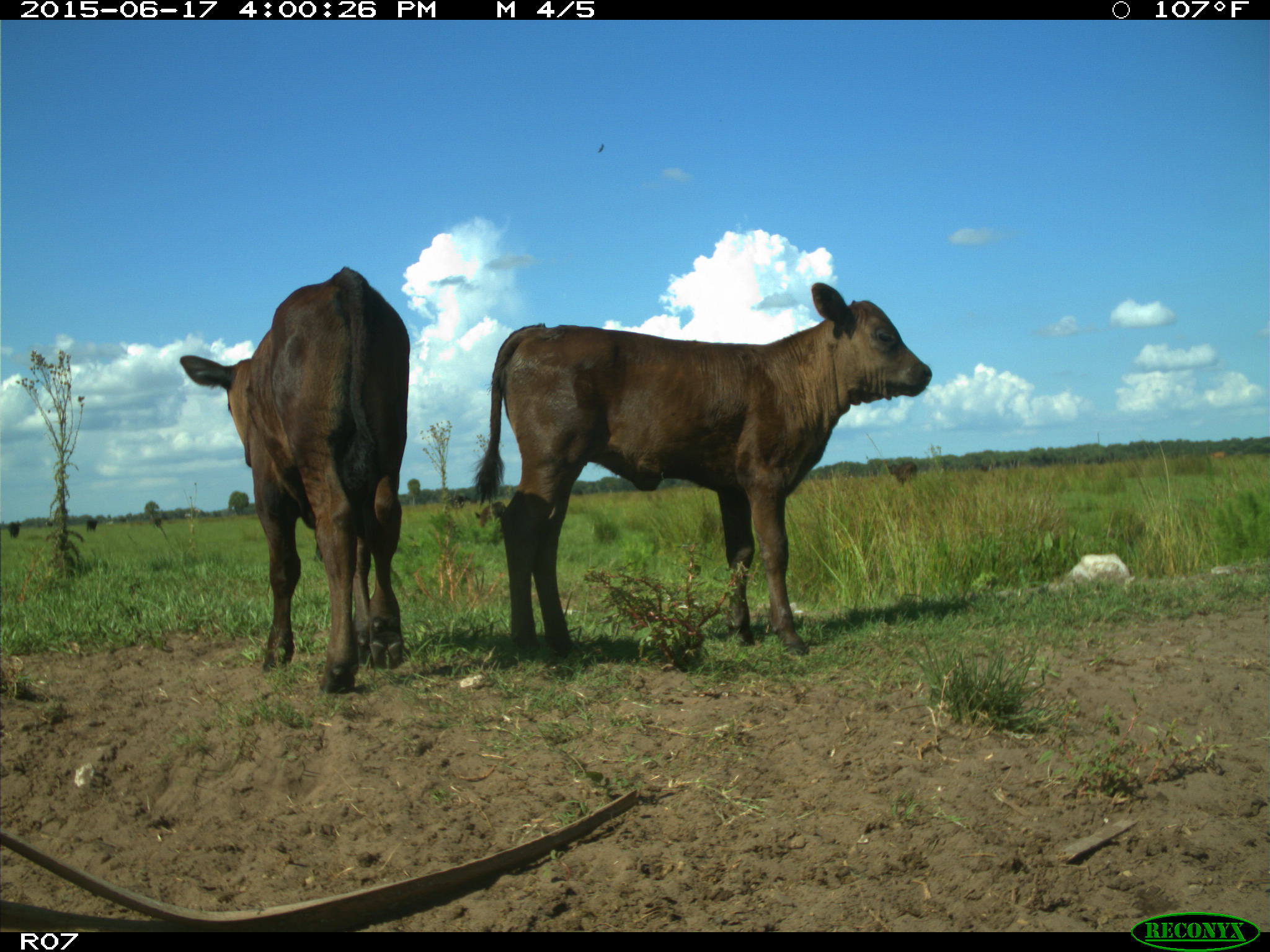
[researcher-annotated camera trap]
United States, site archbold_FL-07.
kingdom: Animalia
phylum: Chordata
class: Mammalia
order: Artiodactyla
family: Bovidae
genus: Bos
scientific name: Bos taurus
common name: domestic cow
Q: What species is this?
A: Bos taurus (domestic cow).